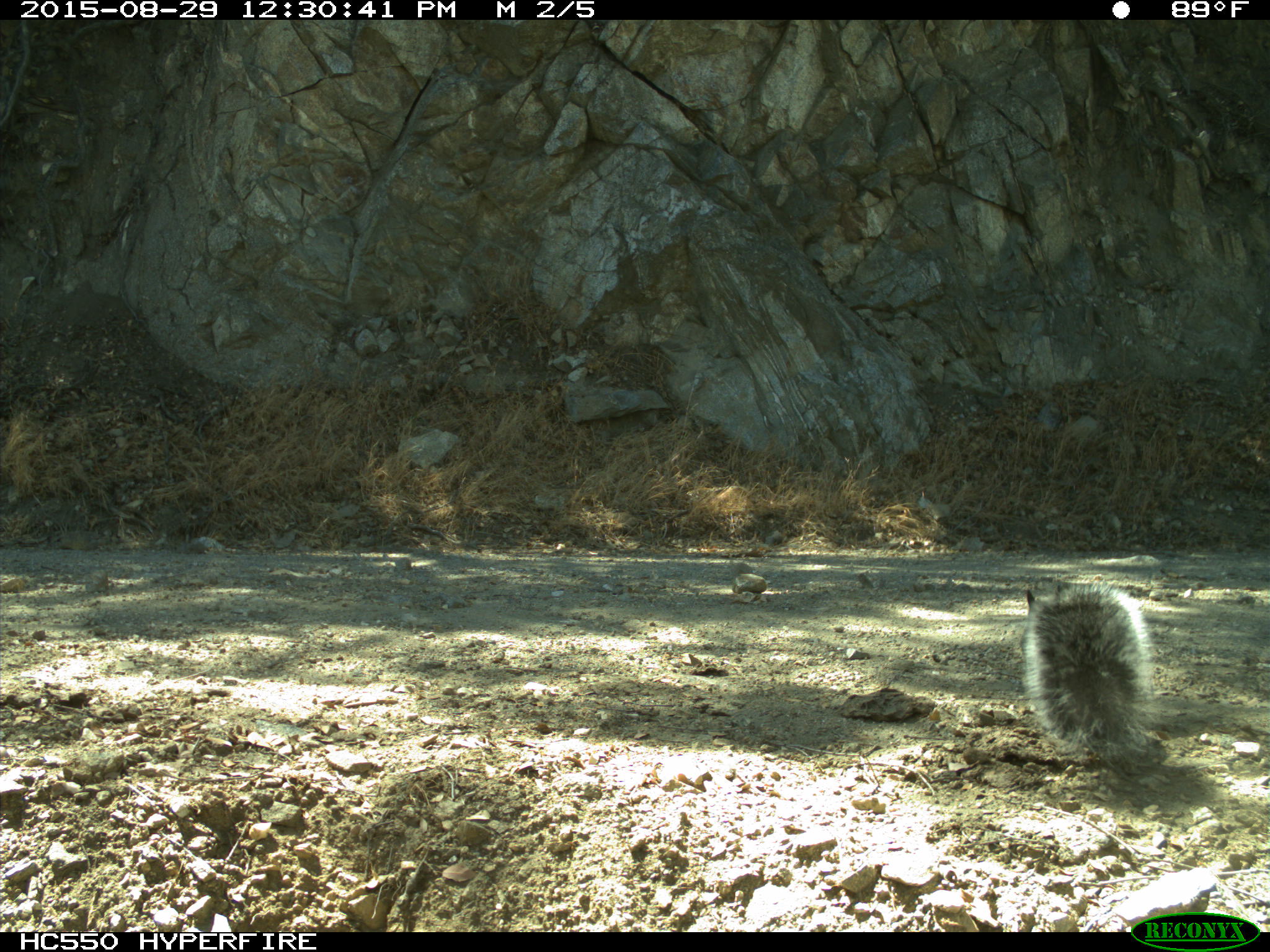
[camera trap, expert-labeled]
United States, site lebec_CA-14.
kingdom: Animalia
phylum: Chordata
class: Mammalia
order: Rodentia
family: Sciuridae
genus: Sciurus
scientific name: Sciurus carolinensis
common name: eastern gray squirrel